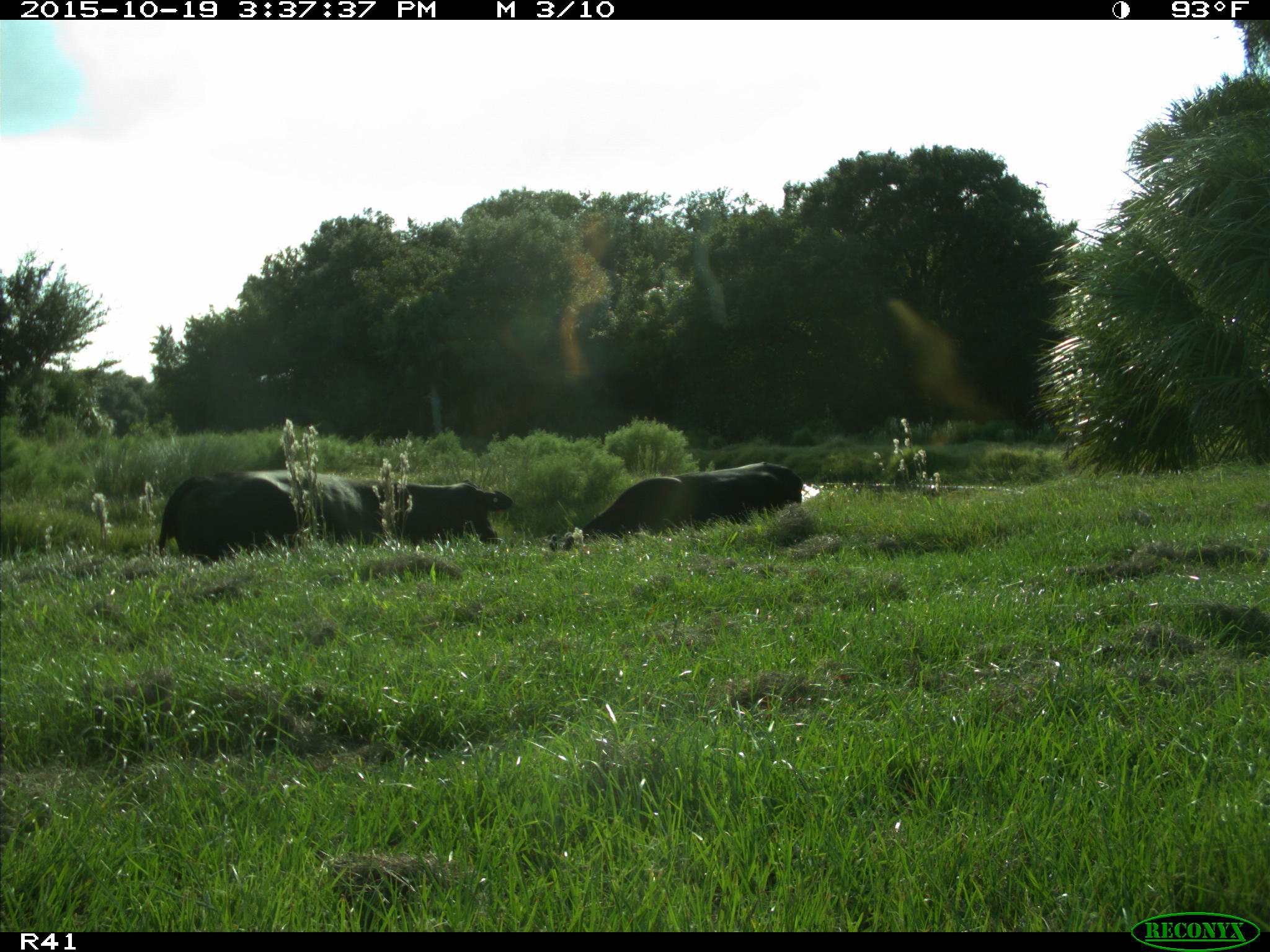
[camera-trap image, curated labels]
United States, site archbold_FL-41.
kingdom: Animalia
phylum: Chordata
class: Mammalia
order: Artiodactyla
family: Bovidae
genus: Bos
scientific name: Bos taurus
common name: domestic cow